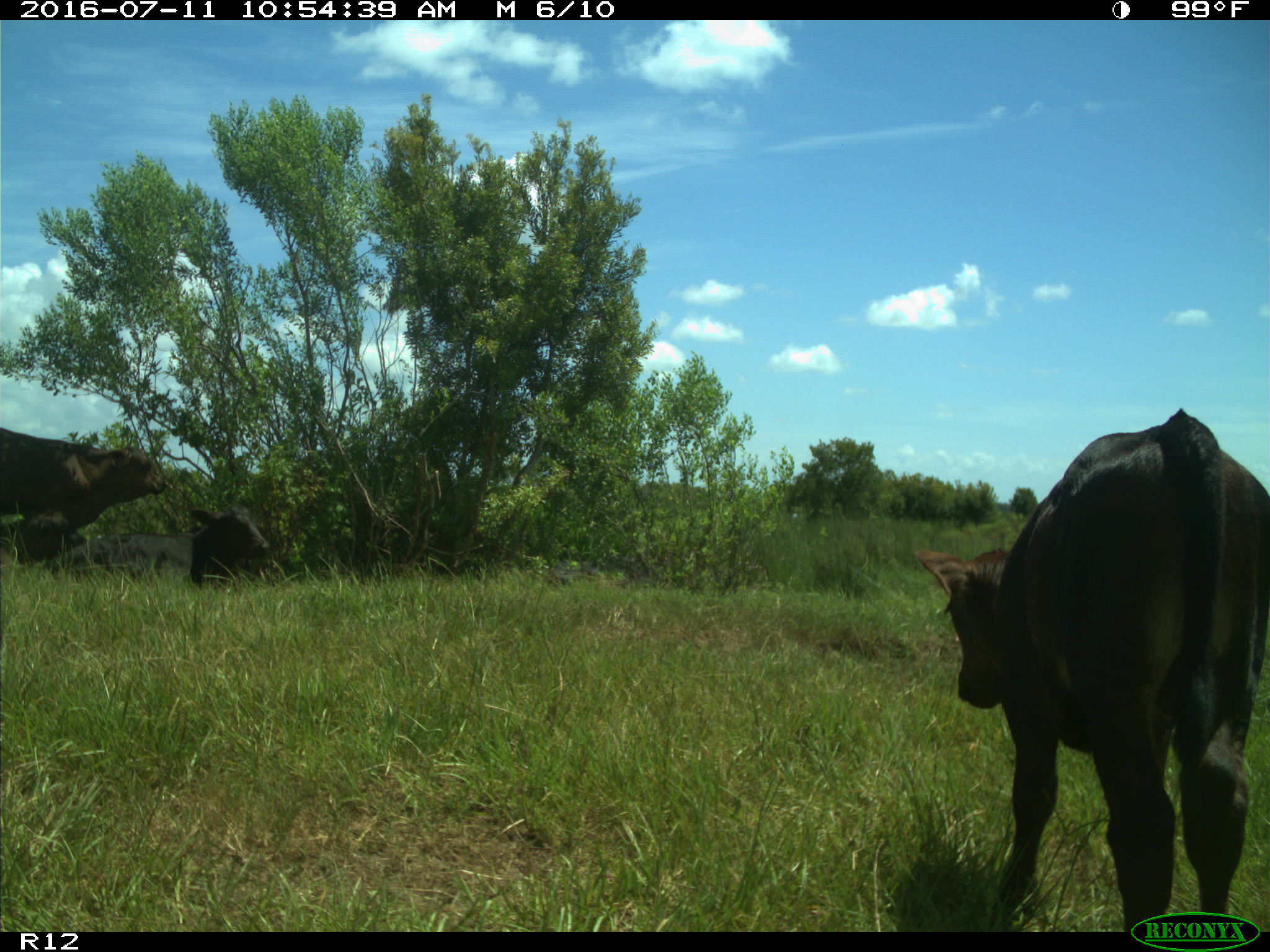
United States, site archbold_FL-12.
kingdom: Animalia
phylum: Chordata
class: Mammalia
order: Artiodactyla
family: Bovidae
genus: Bos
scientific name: Bos taurus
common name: domestic cow